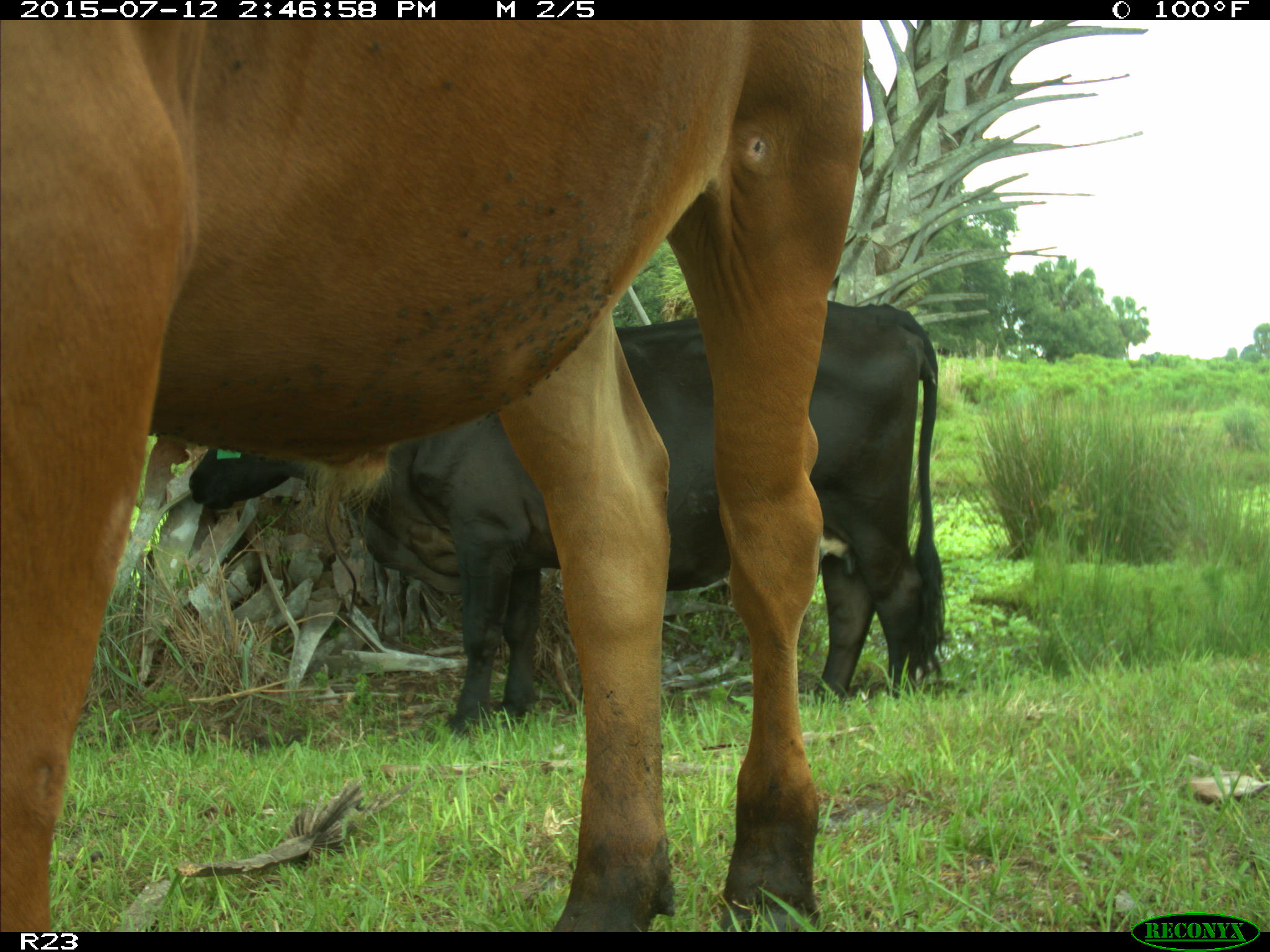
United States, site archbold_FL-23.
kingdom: Animalia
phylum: Chordata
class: Mammalia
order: Artiodactyla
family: Bovidae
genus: Bos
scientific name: Bos taurus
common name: domestic cow